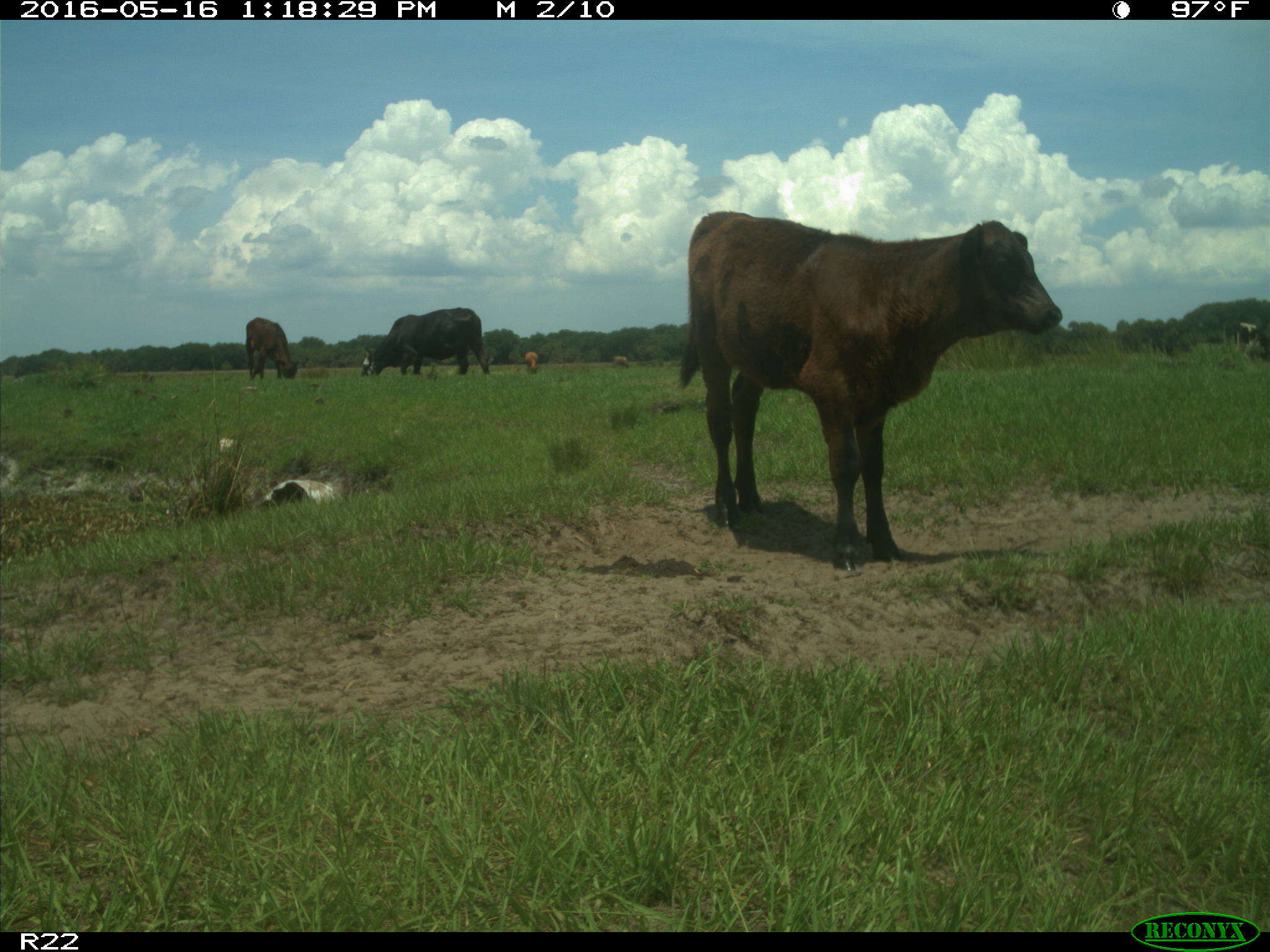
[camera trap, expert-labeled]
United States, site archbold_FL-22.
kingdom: Animalia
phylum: Chordata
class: Mammalia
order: Artiodactyla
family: Bovidae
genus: Bos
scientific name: Bos taurus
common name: domestic cow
Bos taurus (domestic cow).